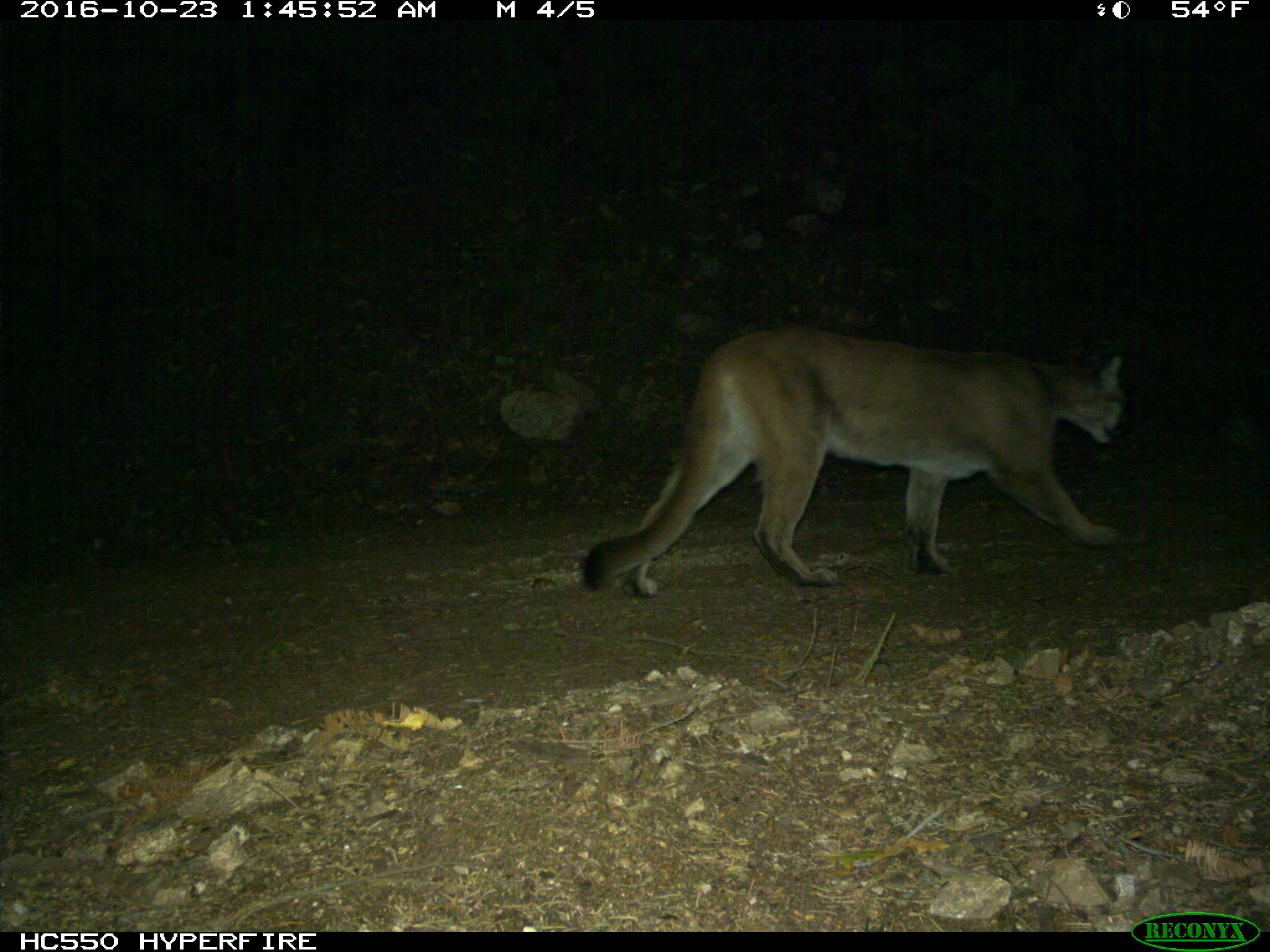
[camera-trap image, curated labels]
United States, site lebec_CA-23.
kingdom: Animalia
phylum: Chordata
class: Mammalia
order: Carnivora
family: Felidae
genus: Puma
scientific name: Puma concolor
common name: mountain lion